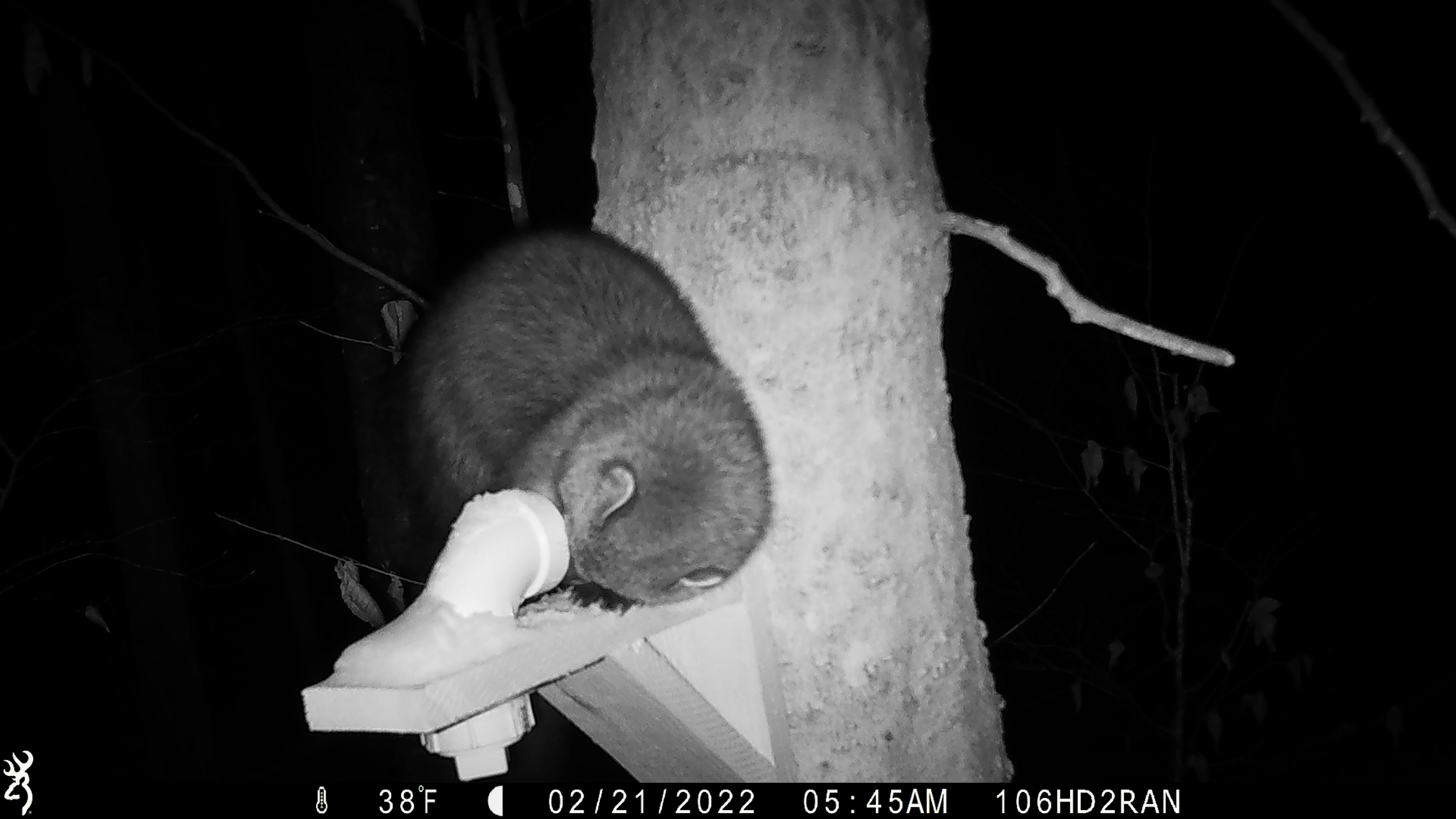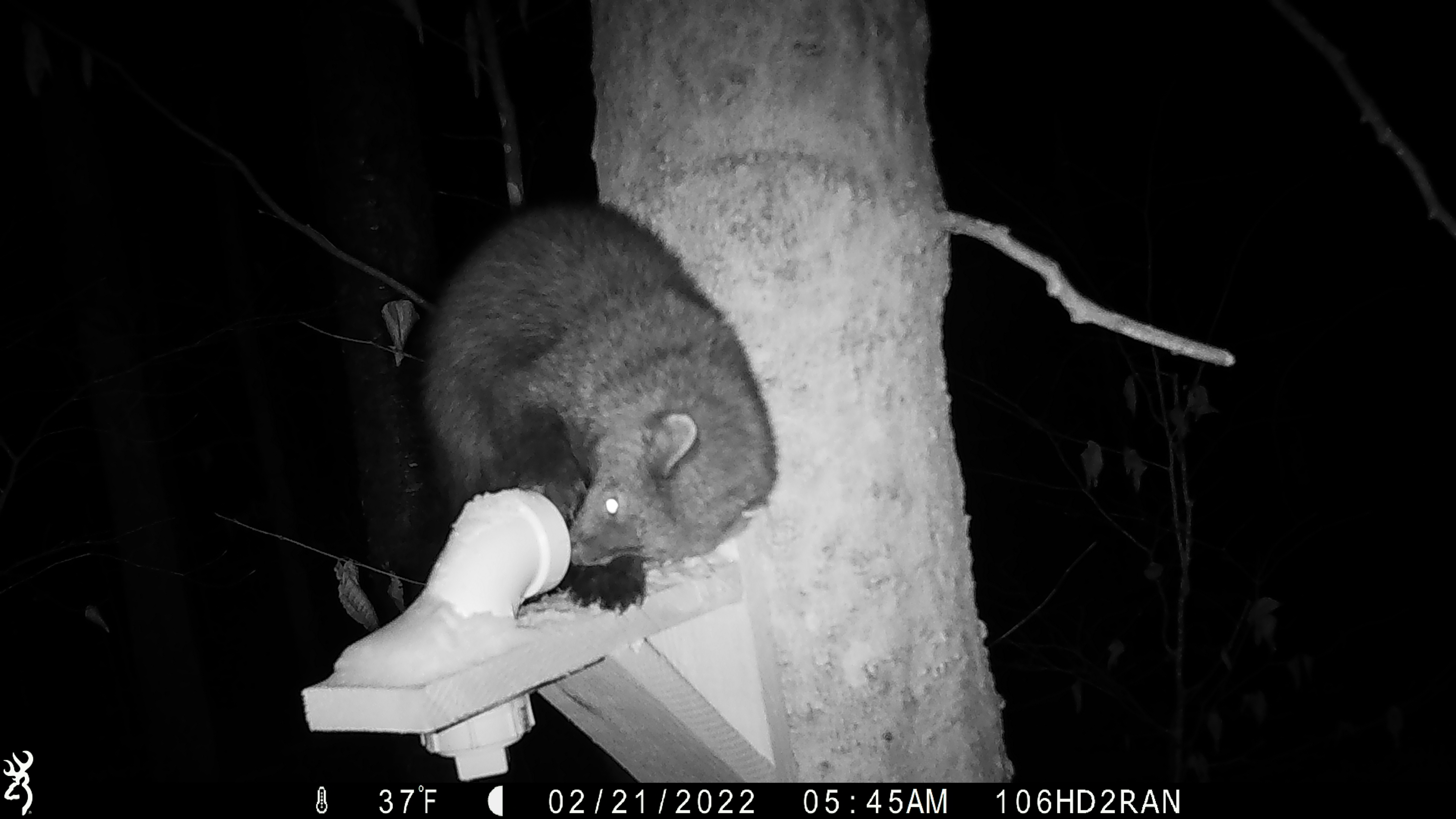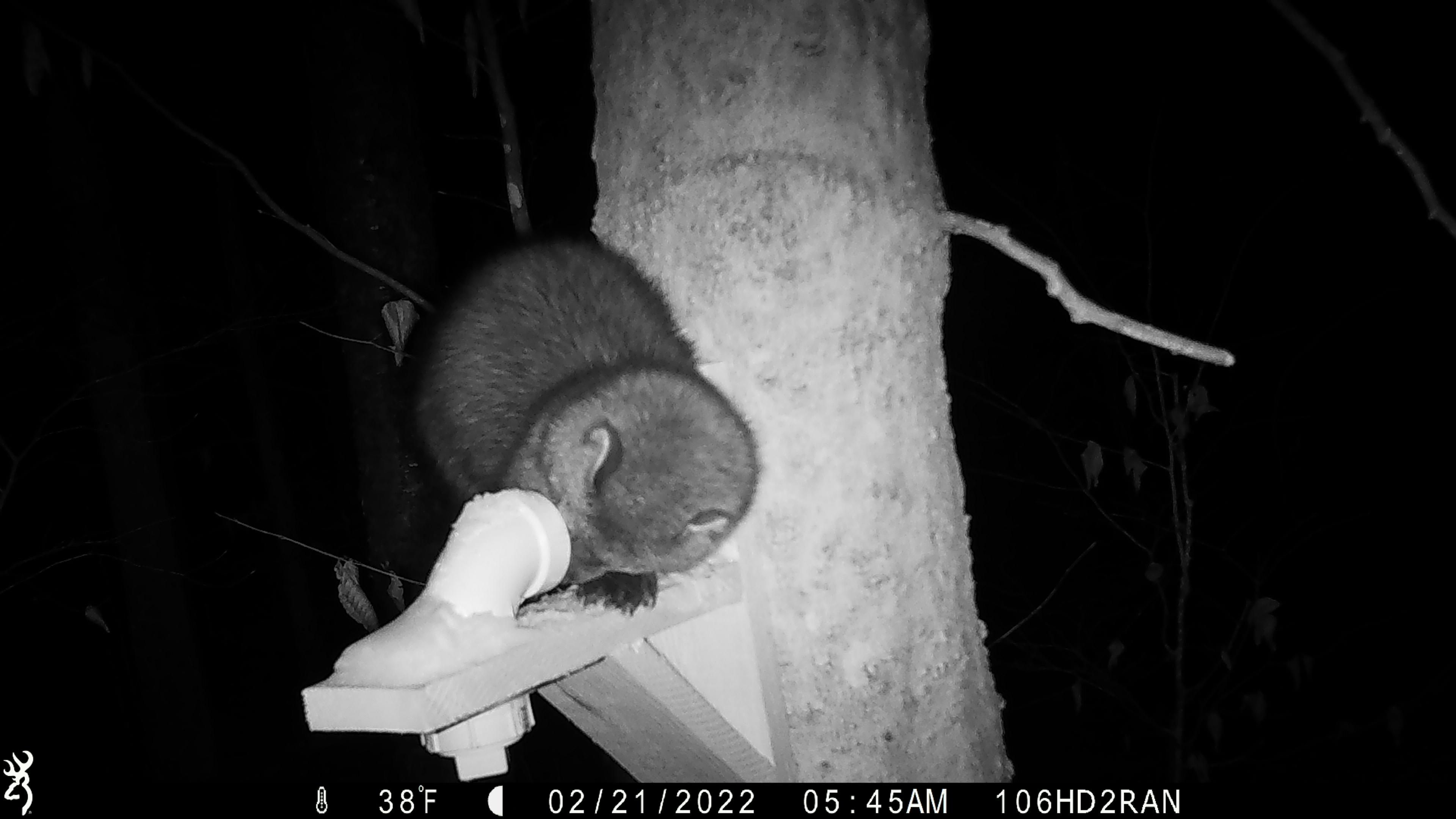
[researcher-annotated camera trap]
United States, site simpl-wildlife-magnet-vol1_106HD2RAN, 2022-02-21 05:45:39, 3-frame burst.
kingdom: Animalia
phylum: Chordata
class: Mammalia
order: Carnivora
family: Mustelidae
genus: Pekania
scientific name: Pekania pennanti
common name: fisher